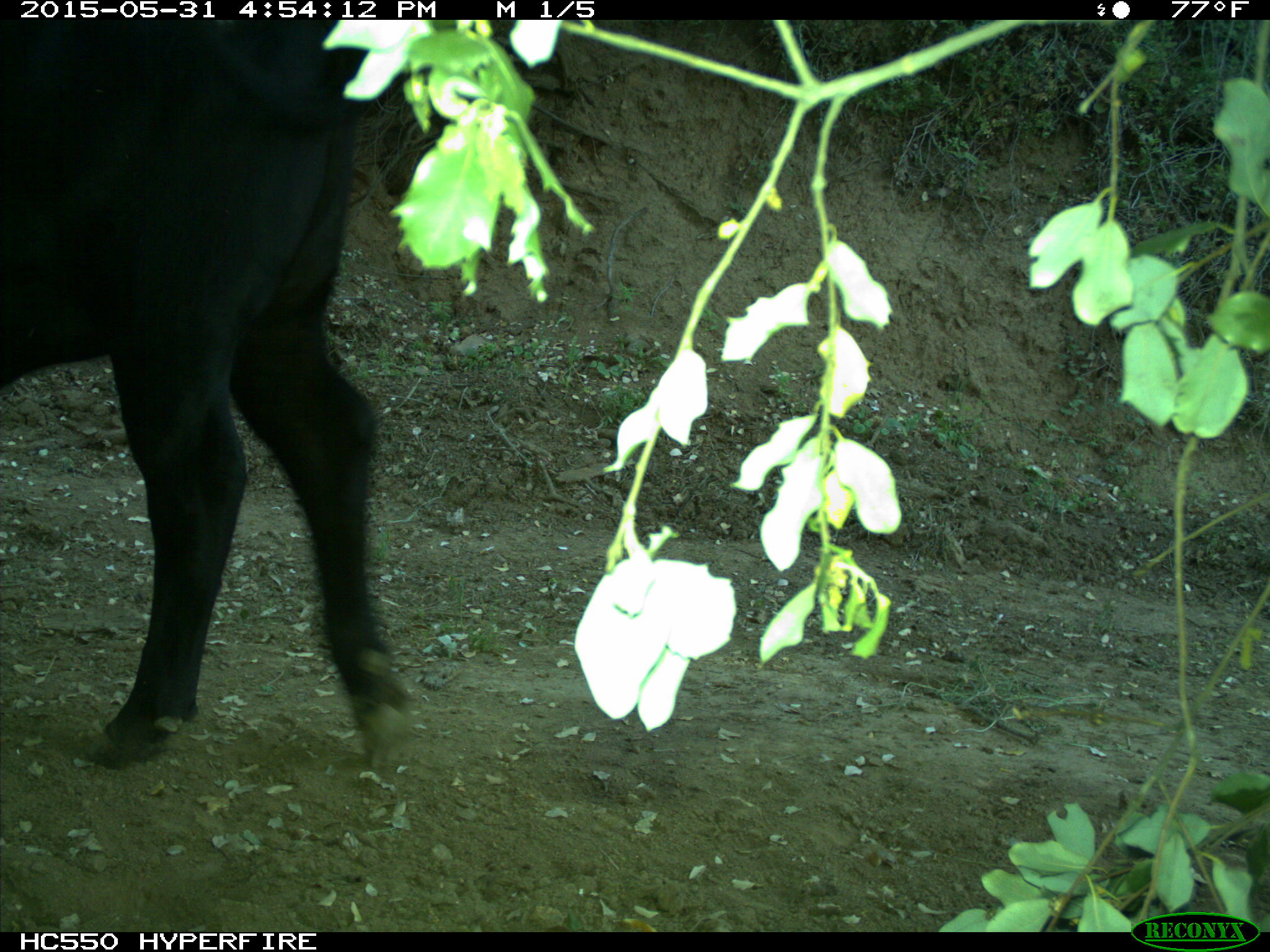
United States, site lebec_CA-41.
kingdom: Animalia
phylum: Chordata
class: Mammalia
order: Artiodactyla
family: Bovidae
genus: Bos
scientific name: Bos taurus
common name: domestic cow